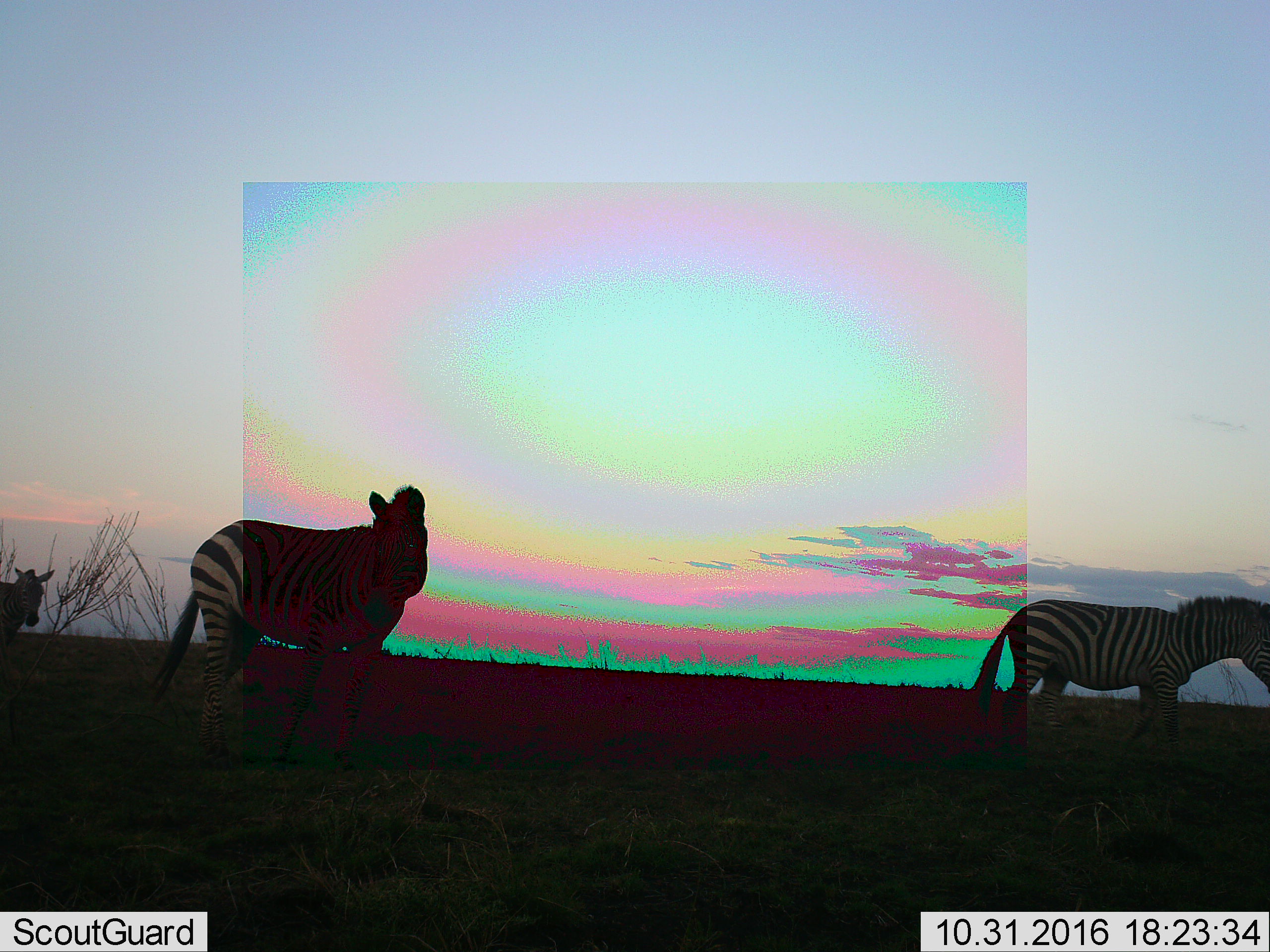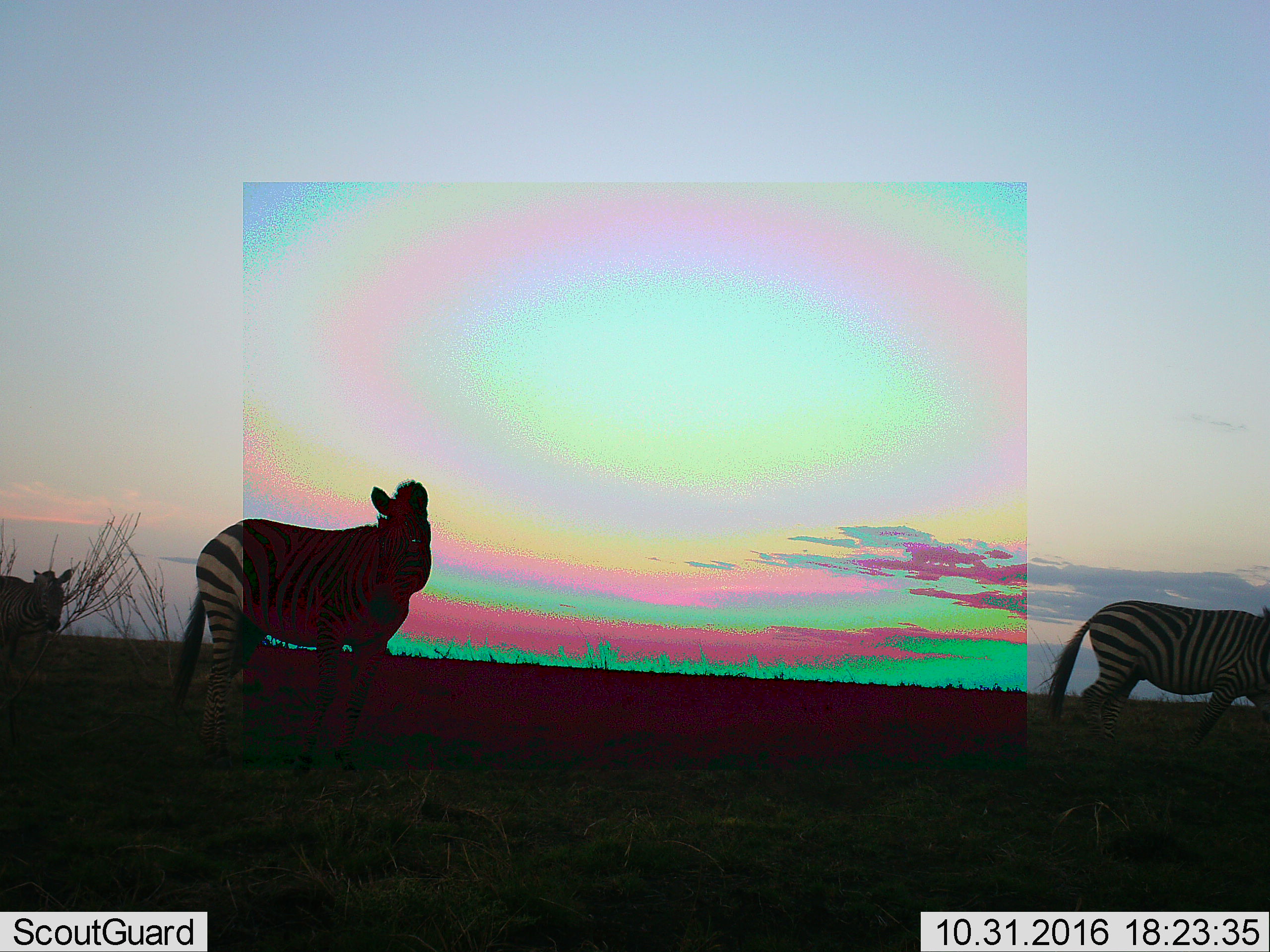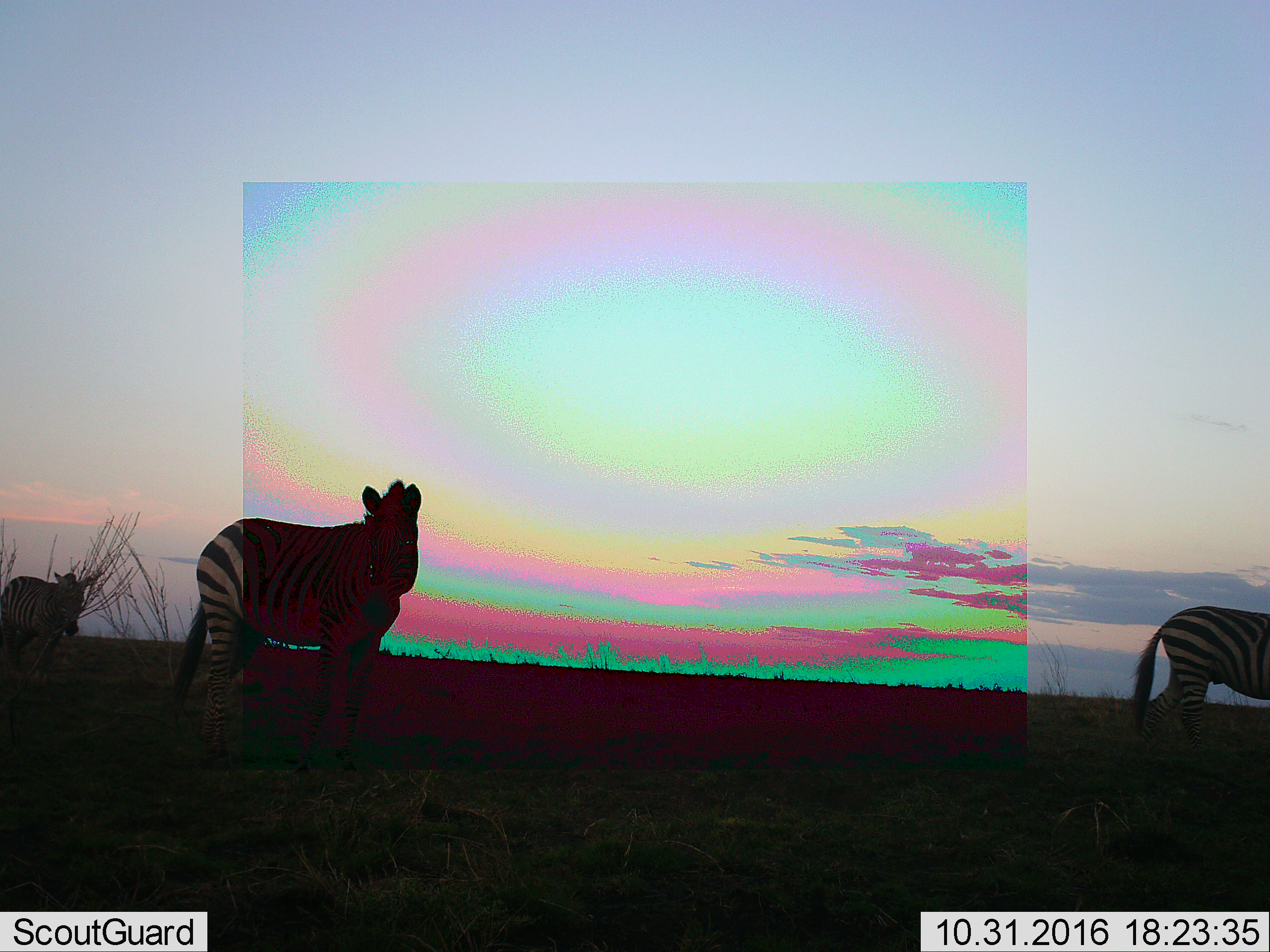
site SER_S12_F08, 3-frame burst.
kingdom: Animalia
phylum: Chordata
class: Mammalia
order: Perissodactyla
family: Equidae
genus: Equus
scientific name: Equus quagga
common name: plains zebra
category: zebraplains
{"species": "zebraplains (plains zebra) (Equus quagga)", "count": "3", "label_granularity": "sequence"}